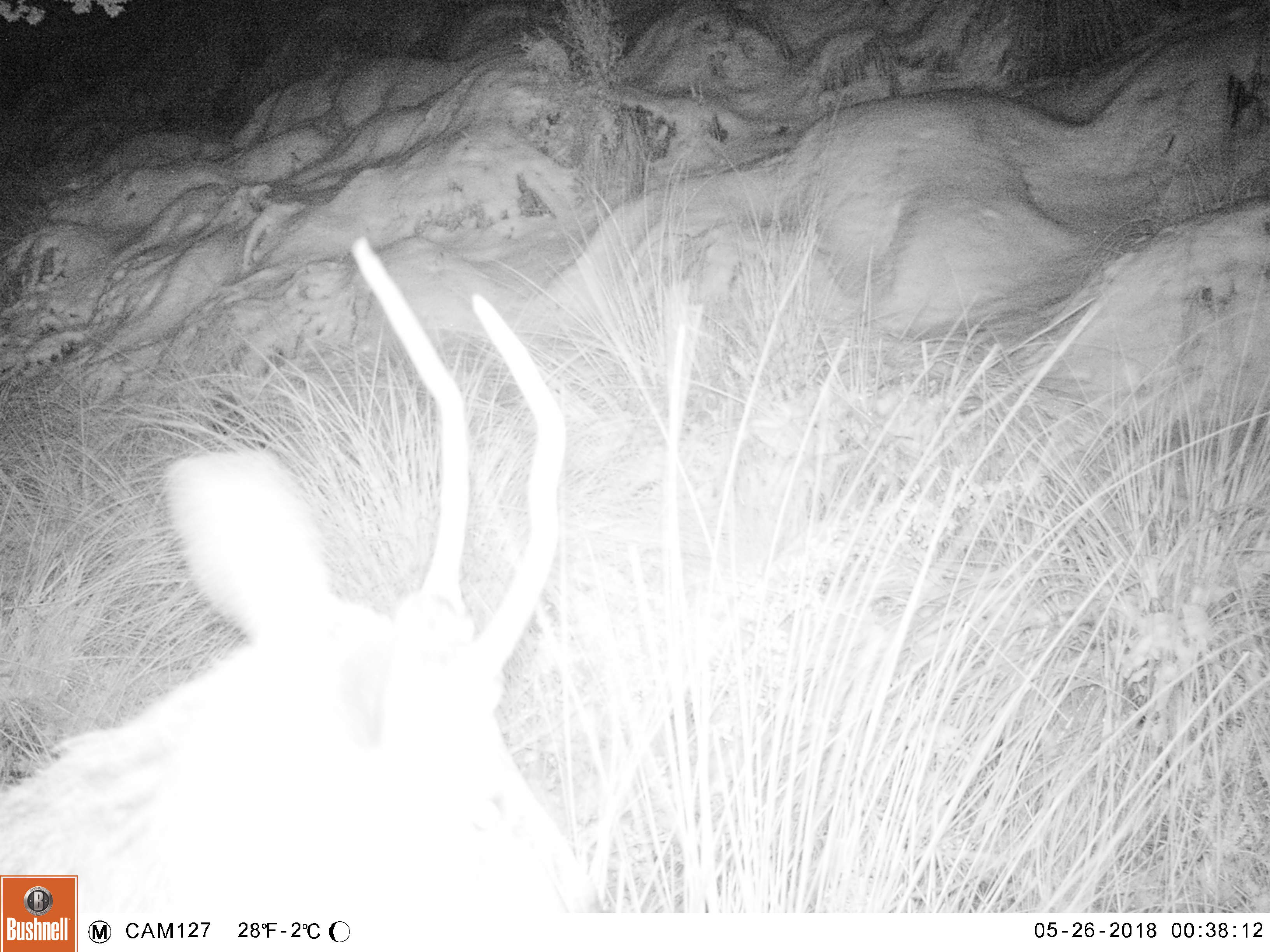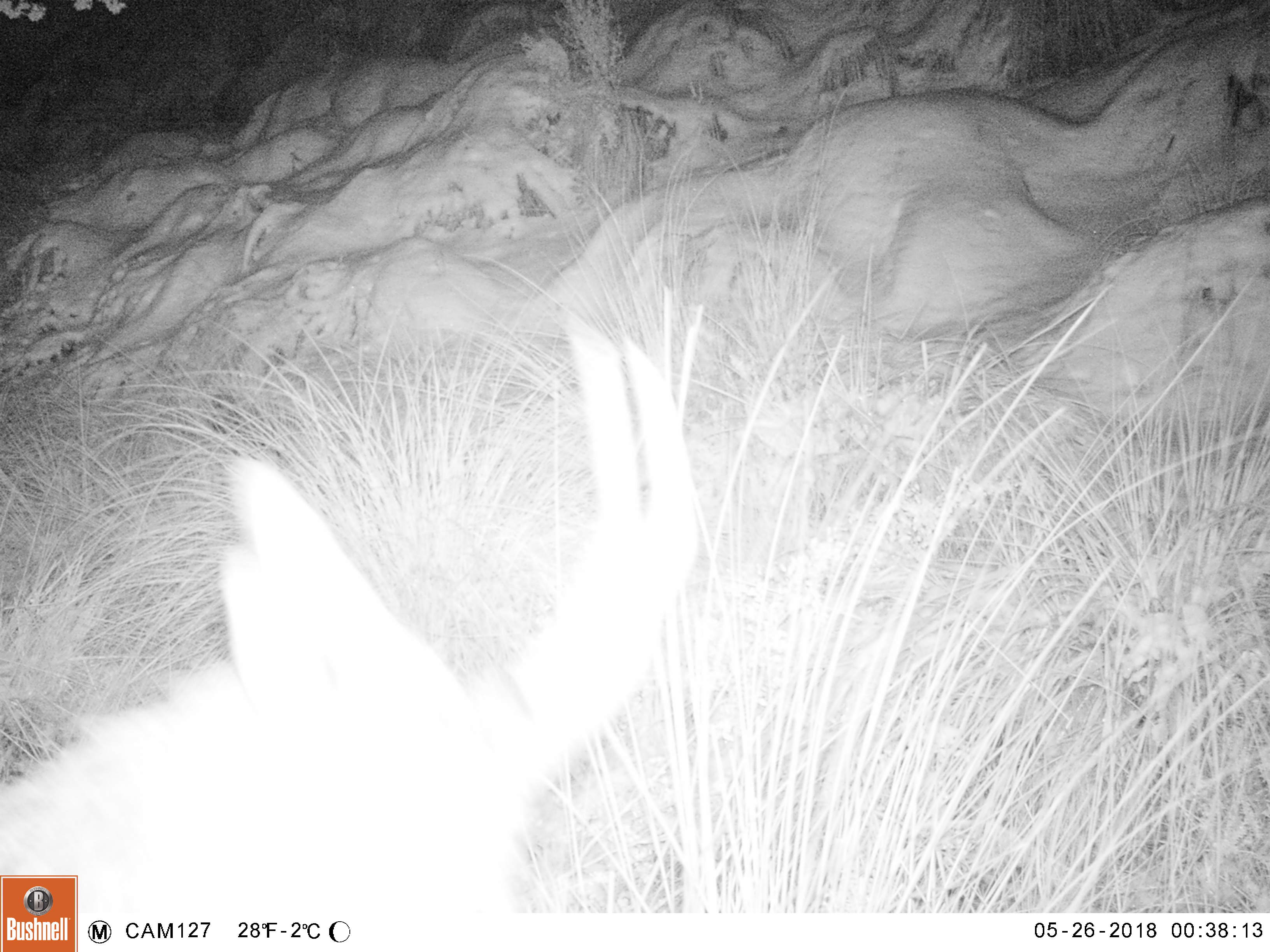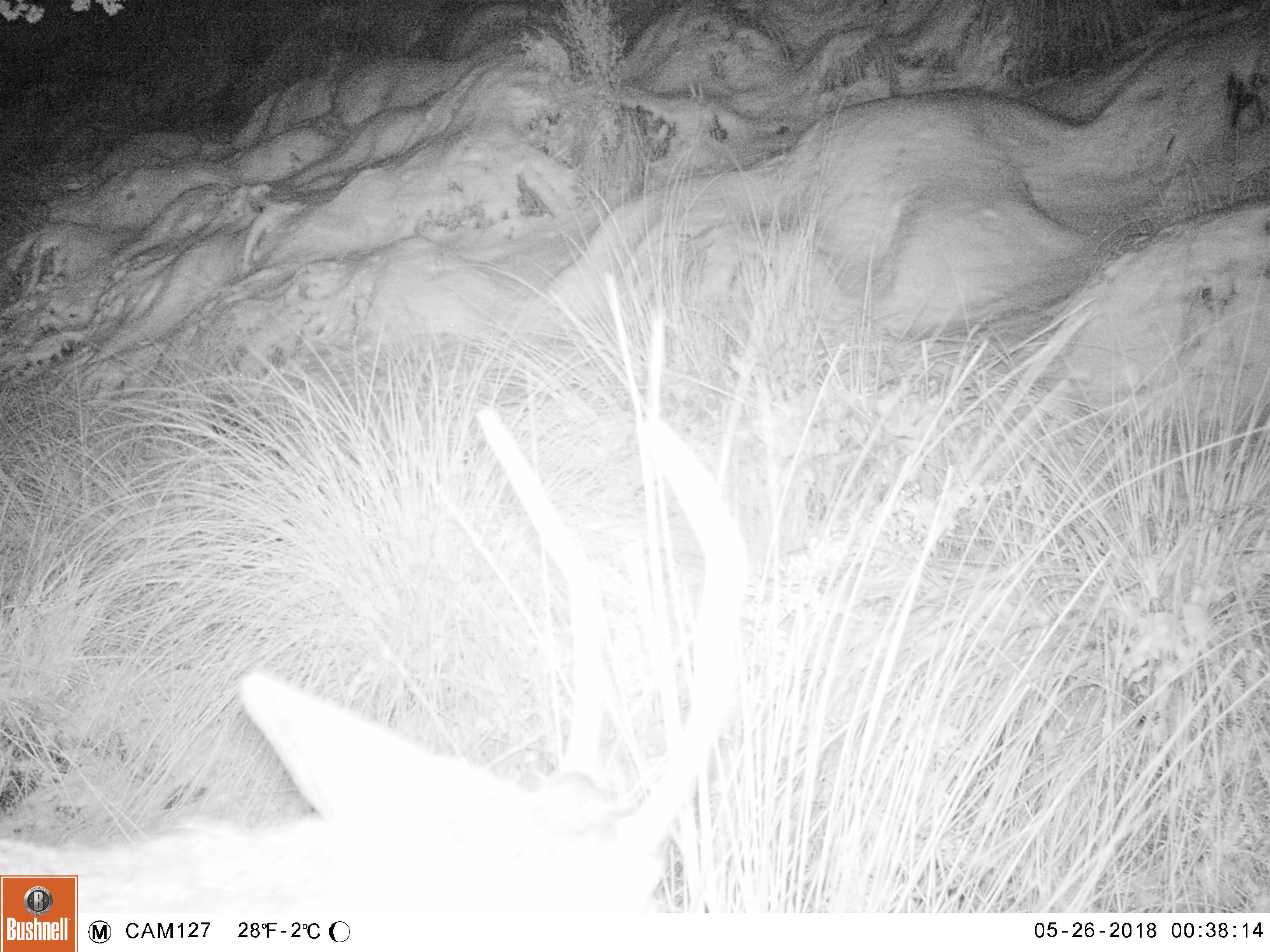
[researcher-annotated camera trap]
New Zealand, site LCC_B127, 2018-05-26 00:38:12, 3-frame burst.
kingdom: Animalia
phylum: Chordata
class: Mammalia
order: Artiodactyla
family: Cervidae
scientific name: Cervidae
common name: deer